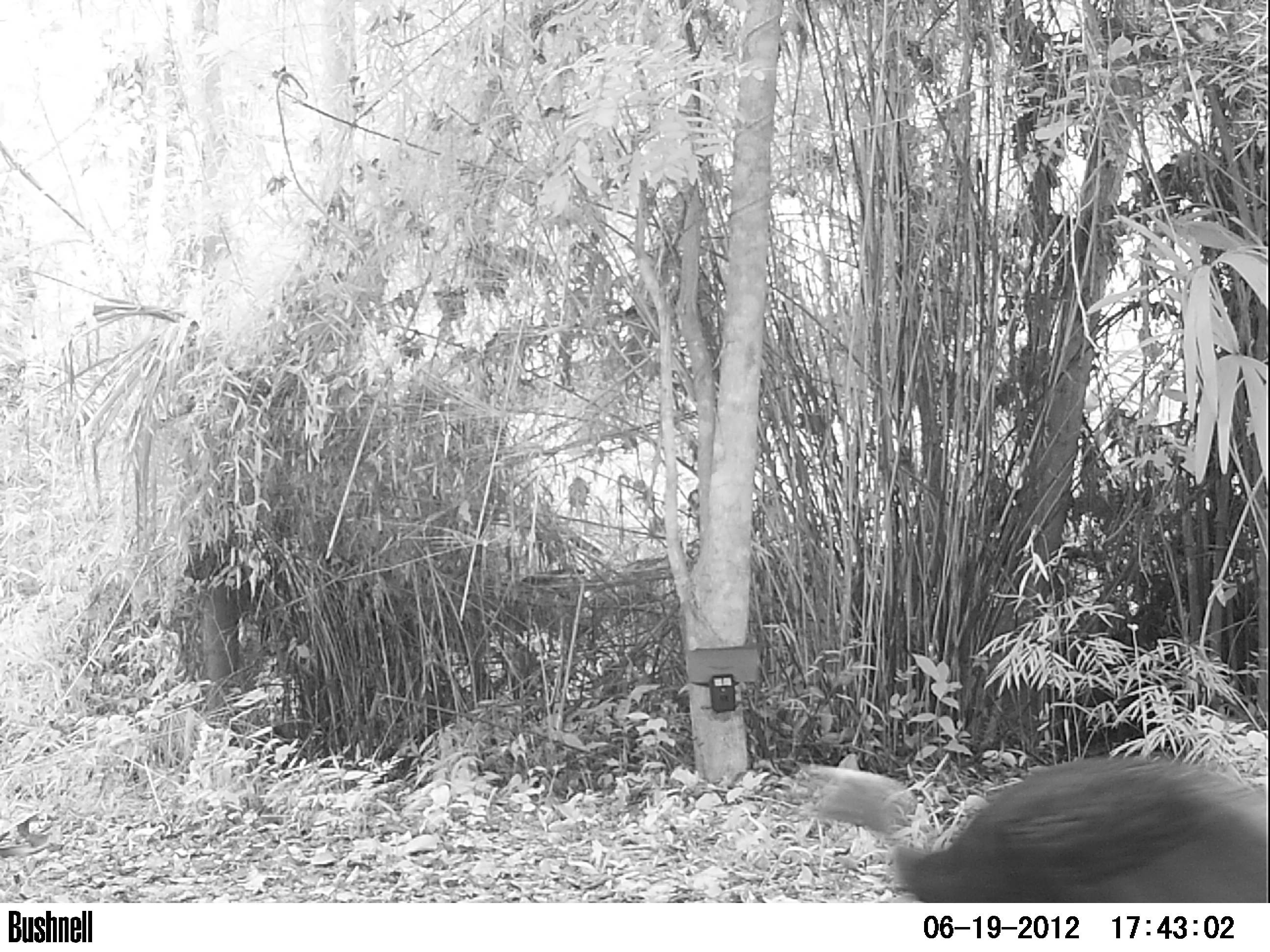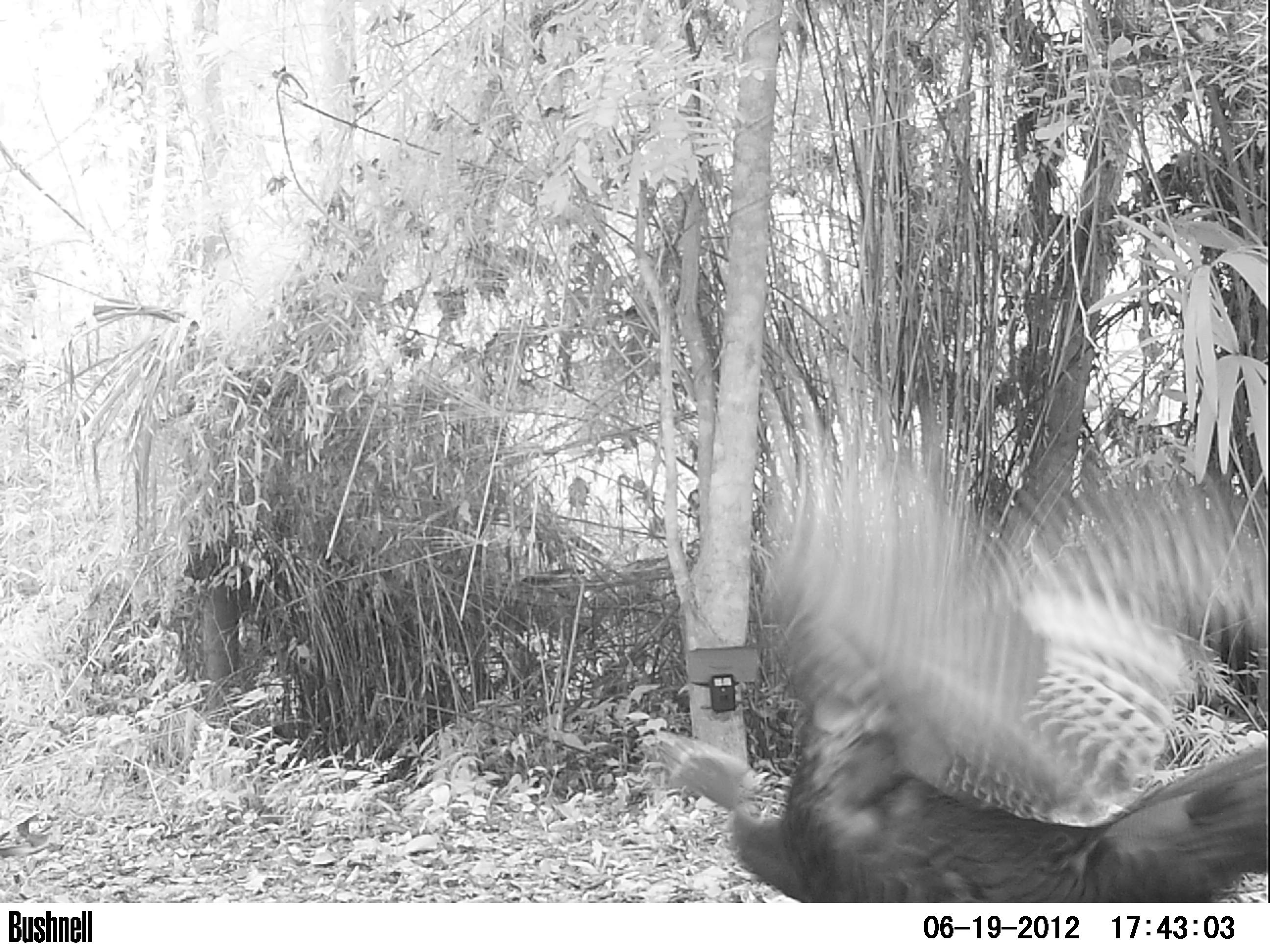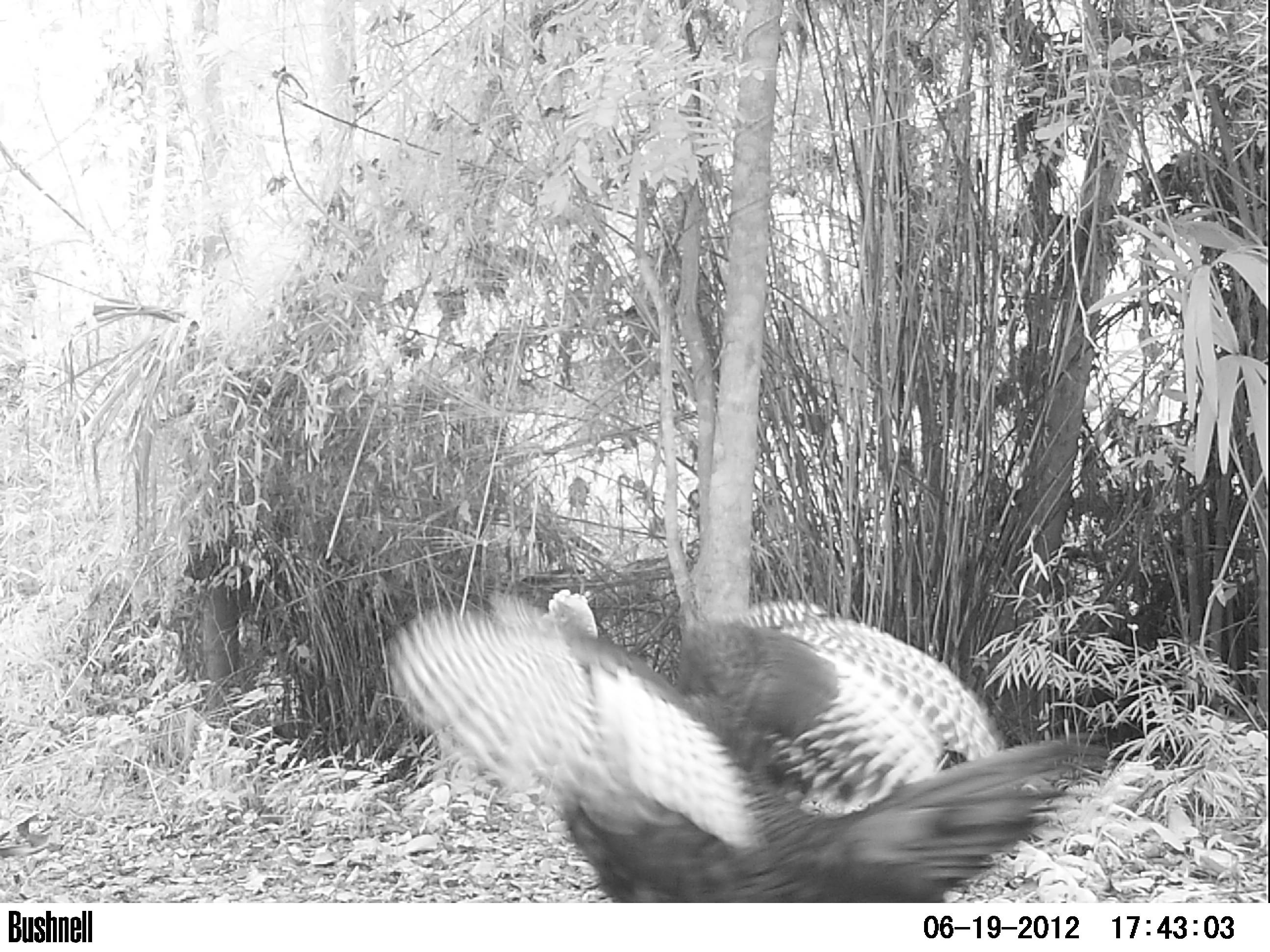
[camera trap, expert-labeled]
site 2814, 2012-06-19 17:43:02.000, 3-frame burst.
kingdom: Animalia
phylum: Chordata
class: Aves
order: Galliformes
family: Phasianidae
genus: Meleagris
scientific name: Meleagris ocellata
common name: ocellated turkey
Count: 1.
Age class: adult.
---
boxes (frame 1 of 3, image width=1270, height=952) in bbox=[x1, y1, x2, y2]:
meleagris ocellata: bbox=[794, 756, 1268, 902]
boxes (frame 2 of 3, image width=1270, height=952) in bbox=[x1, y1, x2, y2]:
meleagris ocellata: bbox=[650, 381, 1269, 902]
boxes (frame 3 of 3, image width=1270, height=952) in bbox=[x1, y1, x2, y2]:
meleagris ocellata: bbox=[384, 587, 1110, 902]